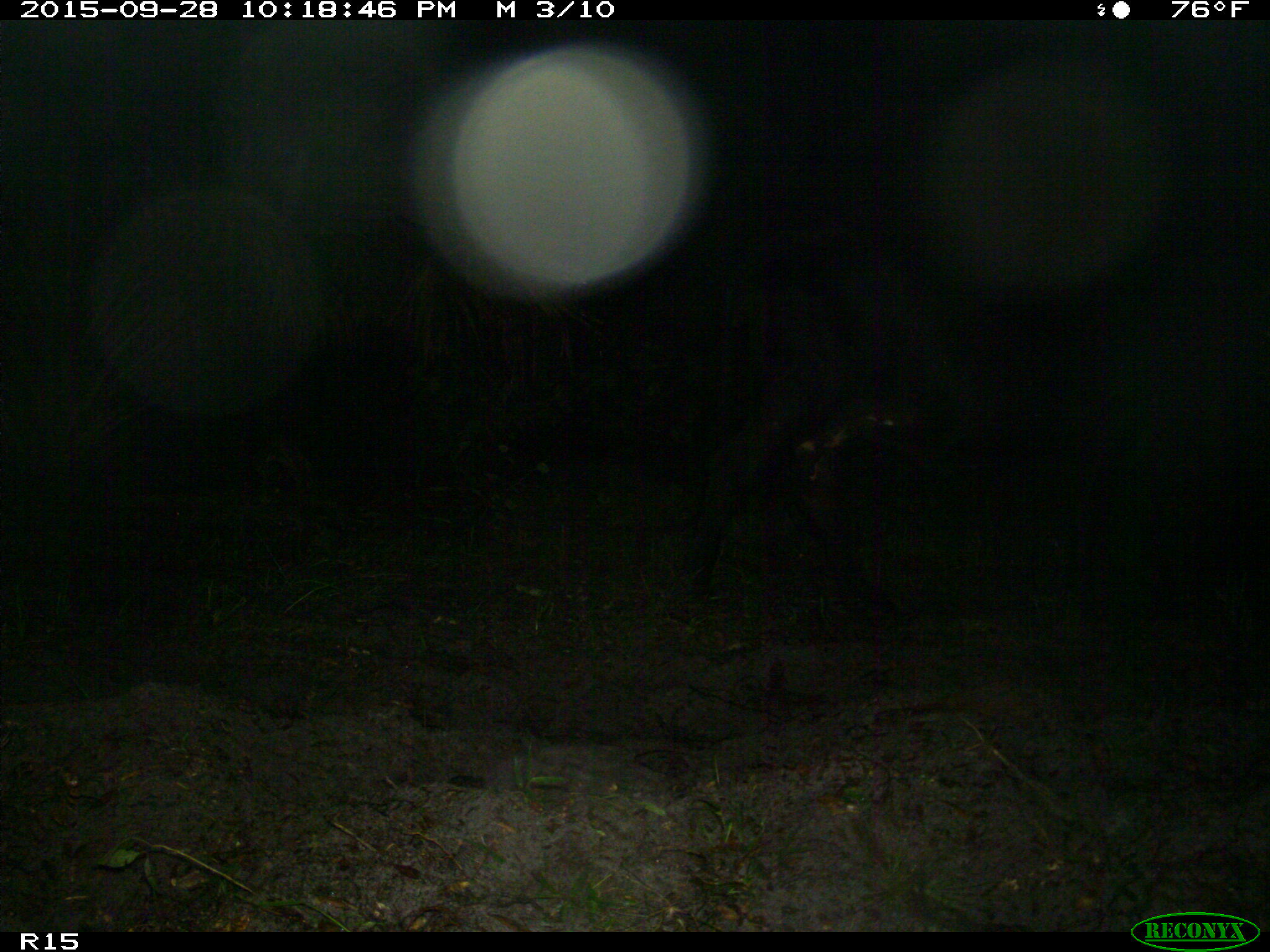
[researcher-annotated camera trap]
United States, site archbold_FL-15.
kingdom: Animalia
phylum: Chordata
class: Mammalia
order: Artiodactyla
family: Bovidae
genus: Bos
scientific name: Bos taurus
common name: domestic cow